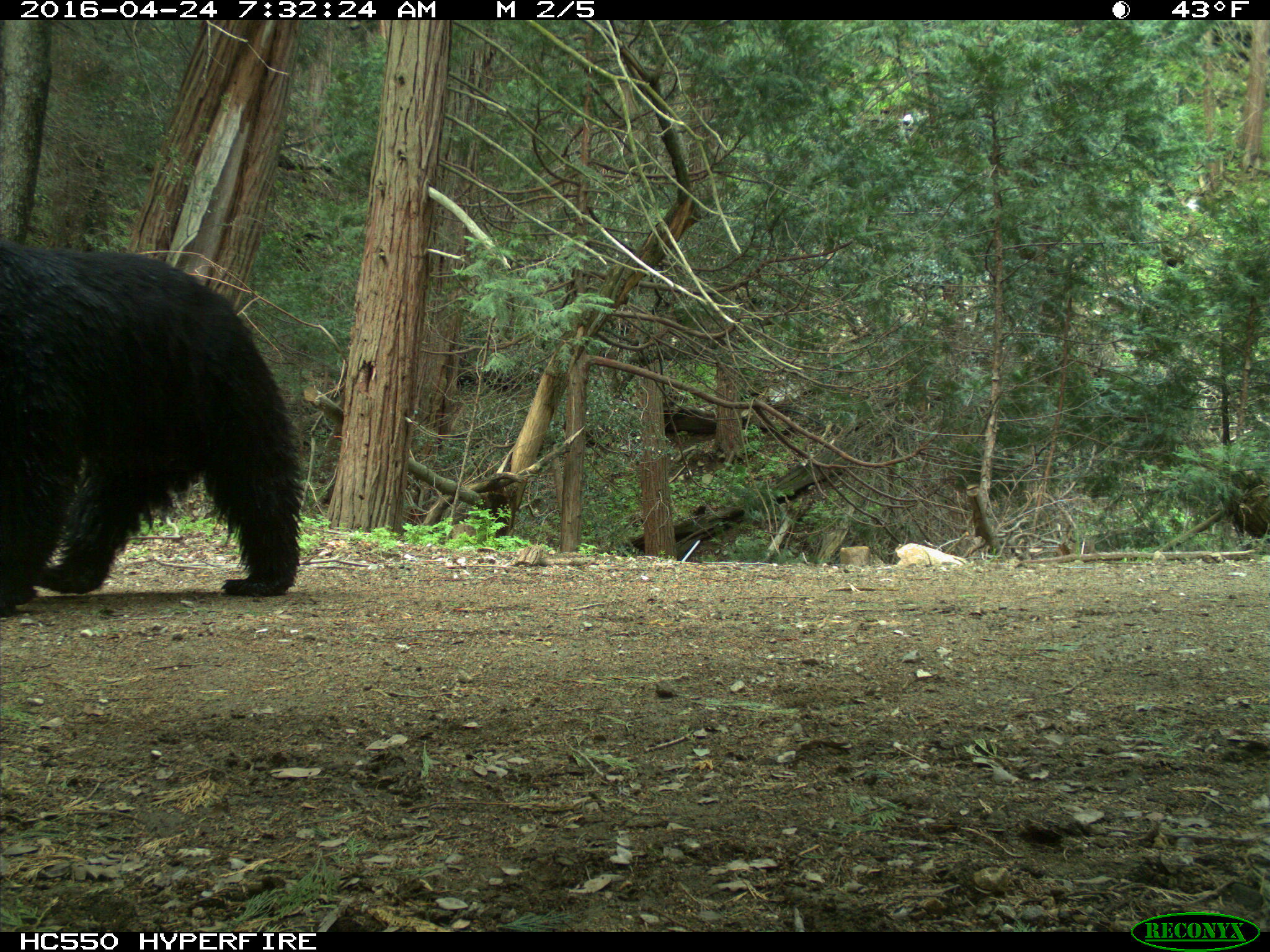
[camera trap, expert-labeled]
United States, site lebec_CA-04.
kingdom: Animalia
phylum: Chordata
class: Mammalia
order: Carnivora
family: Ursidae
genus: Ursus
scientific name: Ursus americanus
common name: american black bear